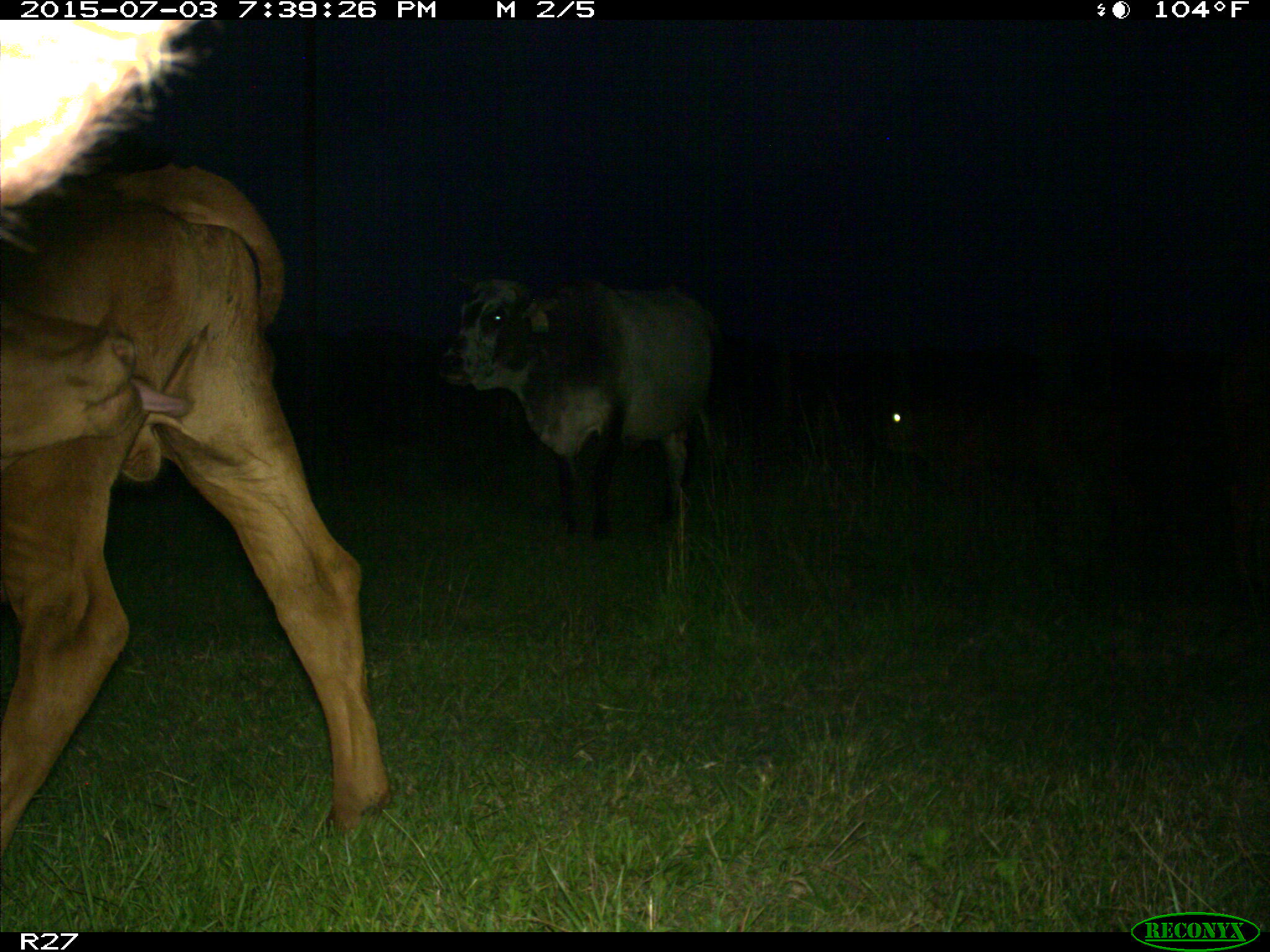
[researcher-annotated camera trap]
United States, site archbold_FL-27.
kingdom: Animalia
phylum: Chordata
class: Mammalia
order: Artiodactyla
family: Bovidae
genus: Bos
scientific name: Bos taurus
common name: domestic cow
Bos taurus (domestic cow).